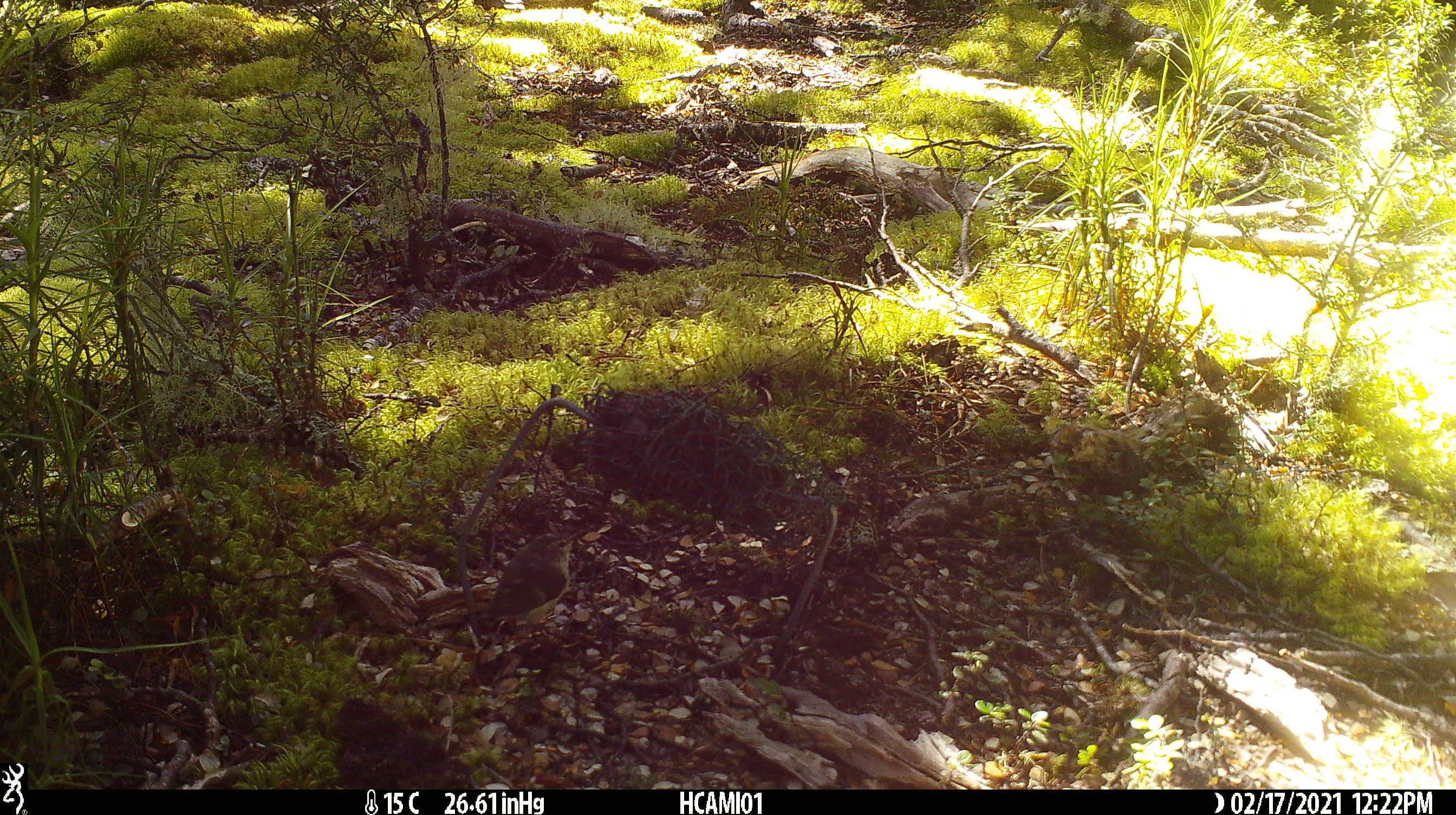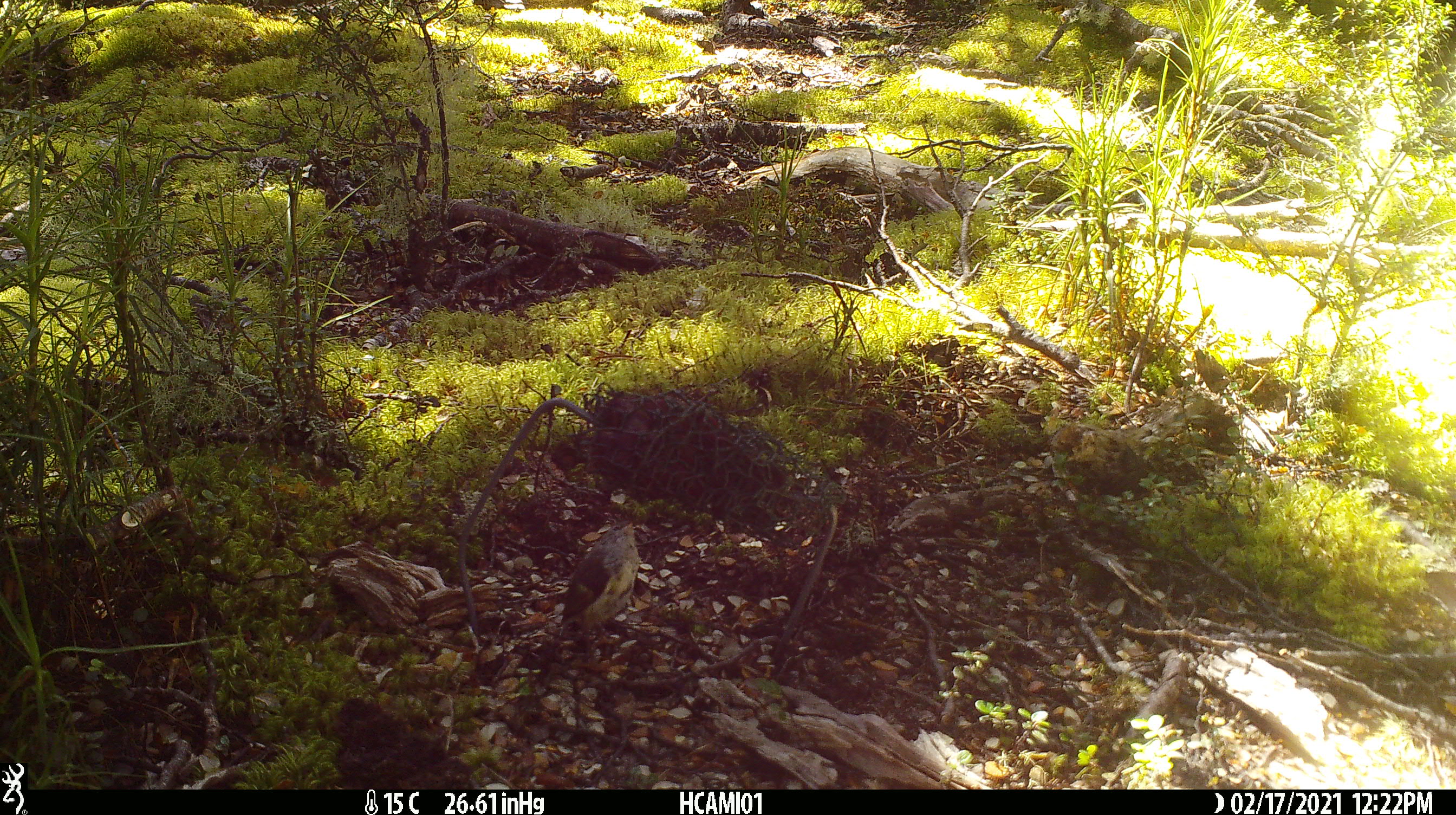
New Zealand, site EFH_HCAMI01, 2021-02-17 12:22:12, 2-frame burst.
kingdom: Animalia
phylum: Chordata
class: Aves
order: Passeriformes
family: Acanthisittidae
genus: Acanthisitta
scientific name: Acanthisitta chloris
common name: rifleman